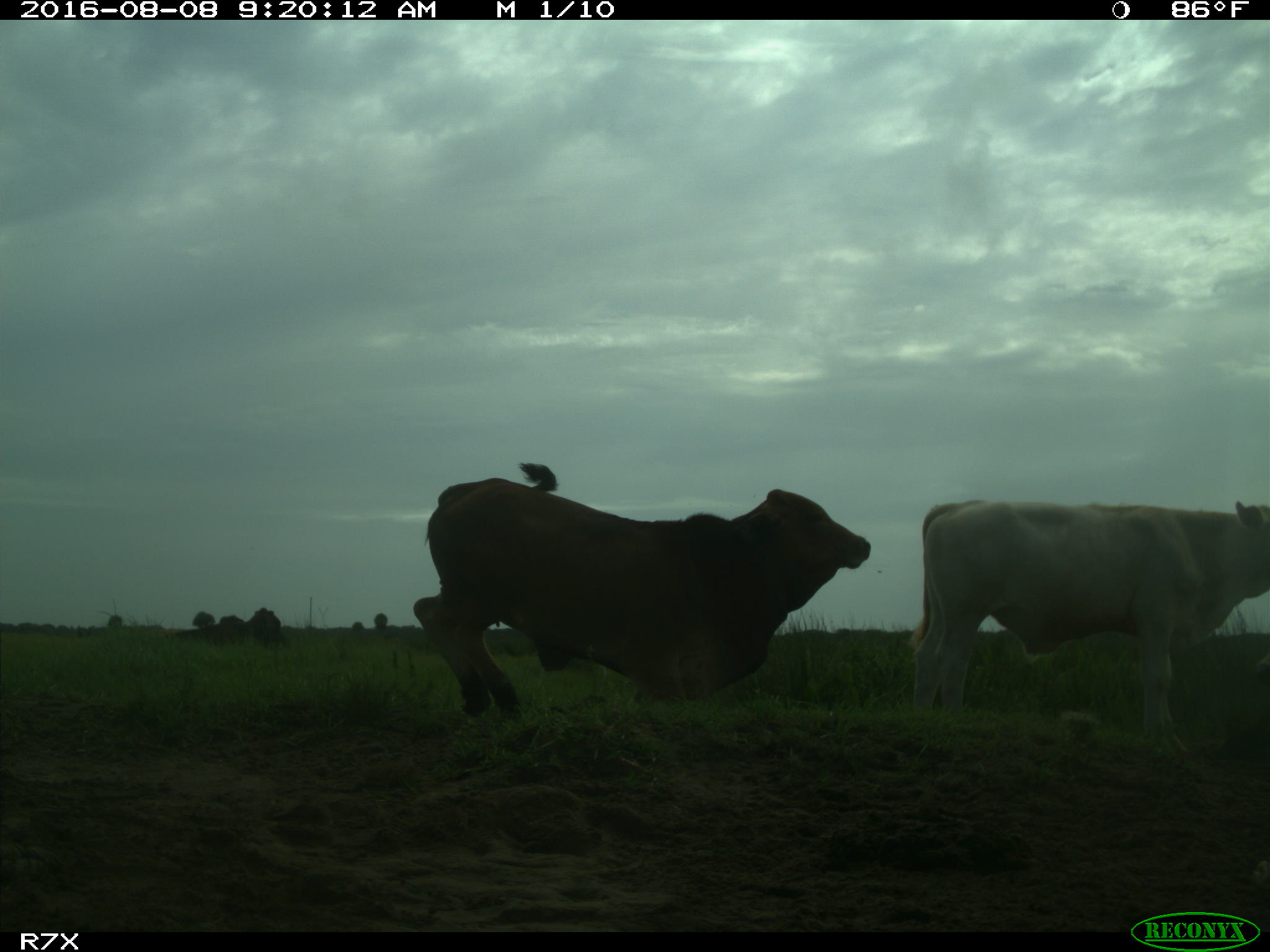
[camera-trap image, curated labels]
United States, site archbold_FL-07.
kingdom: Animalia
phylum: Chordata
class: Mammalia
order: Artiodactyla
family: Bovidae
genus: Bos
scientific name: Bos taurus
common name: domestic cow